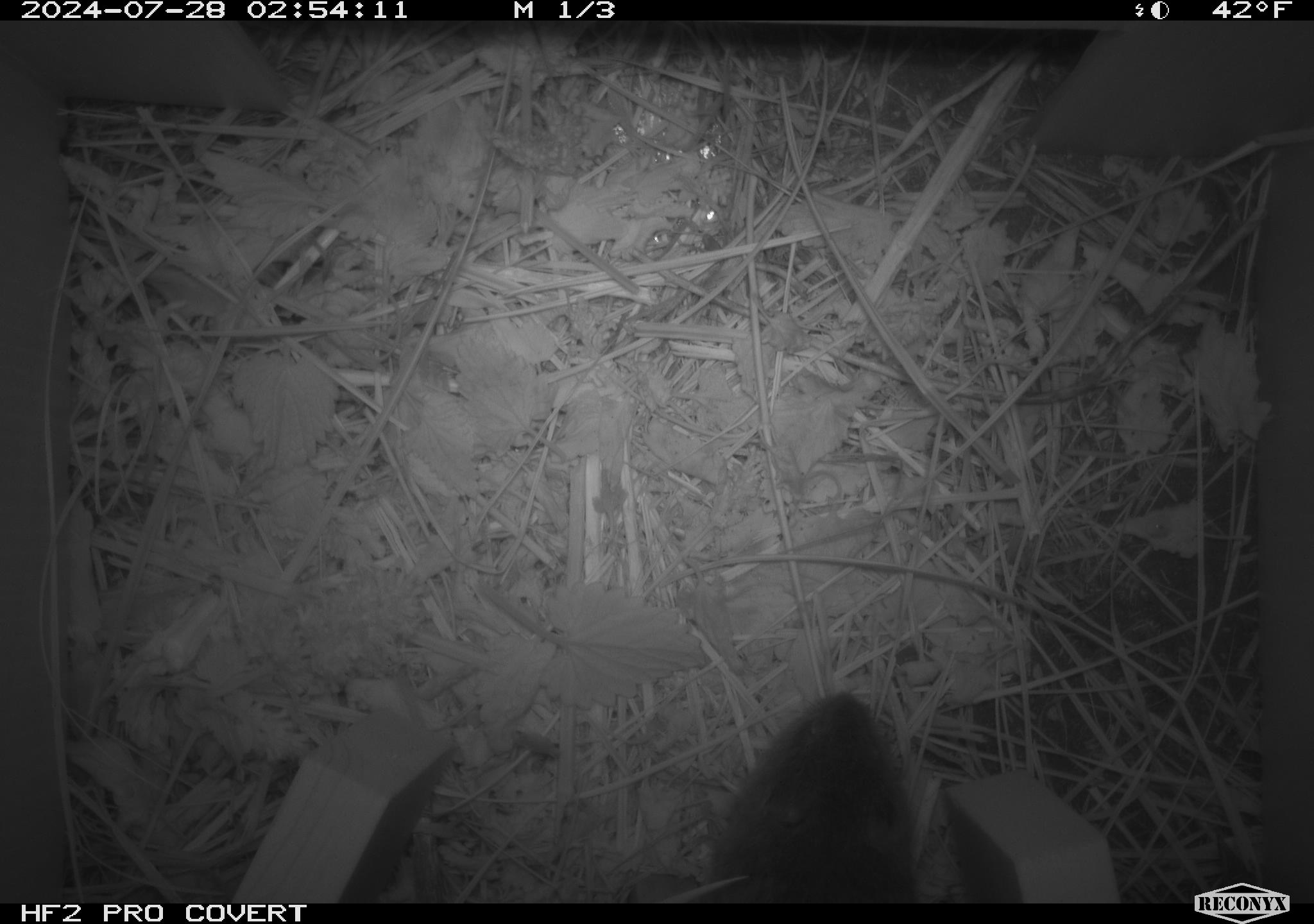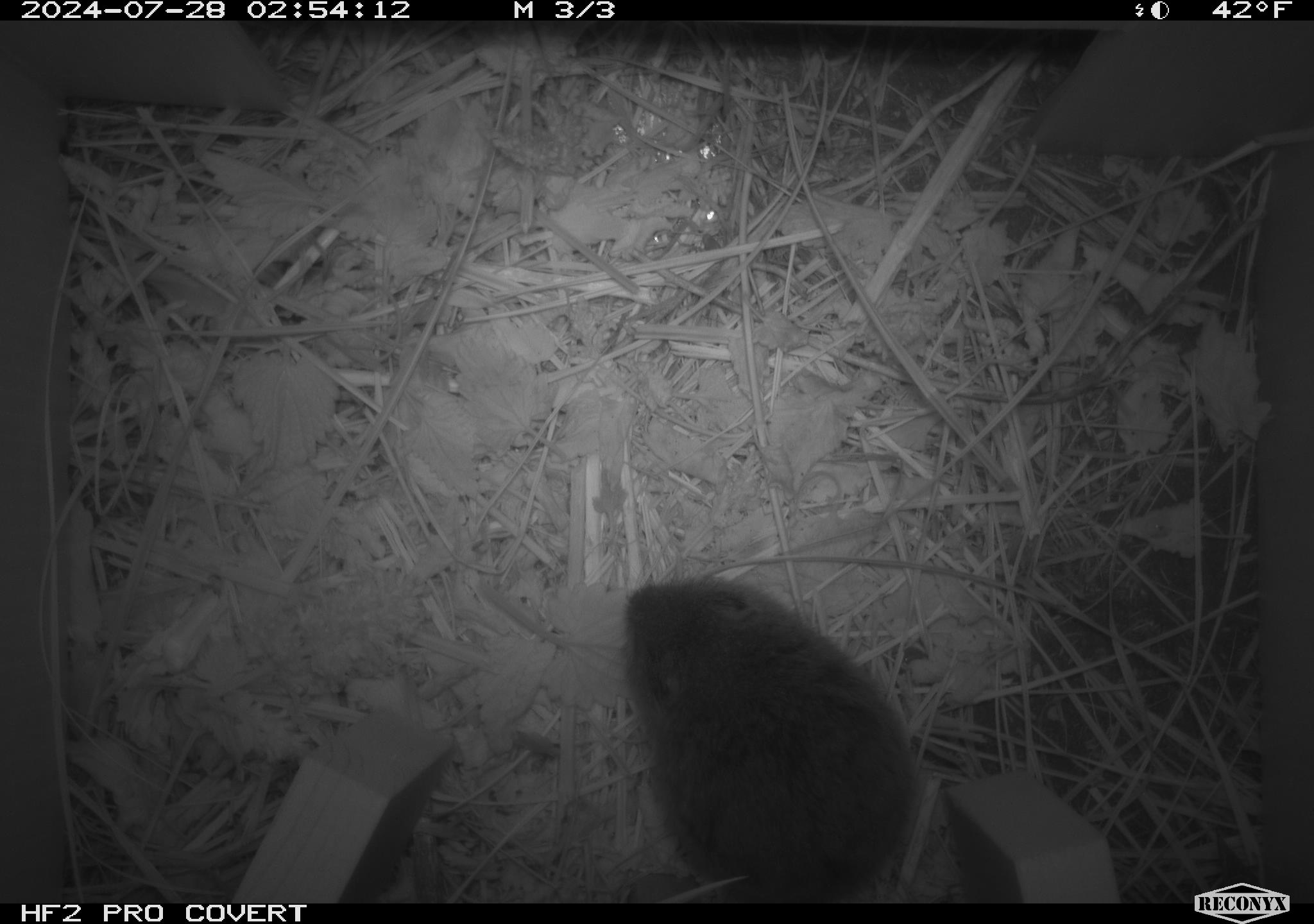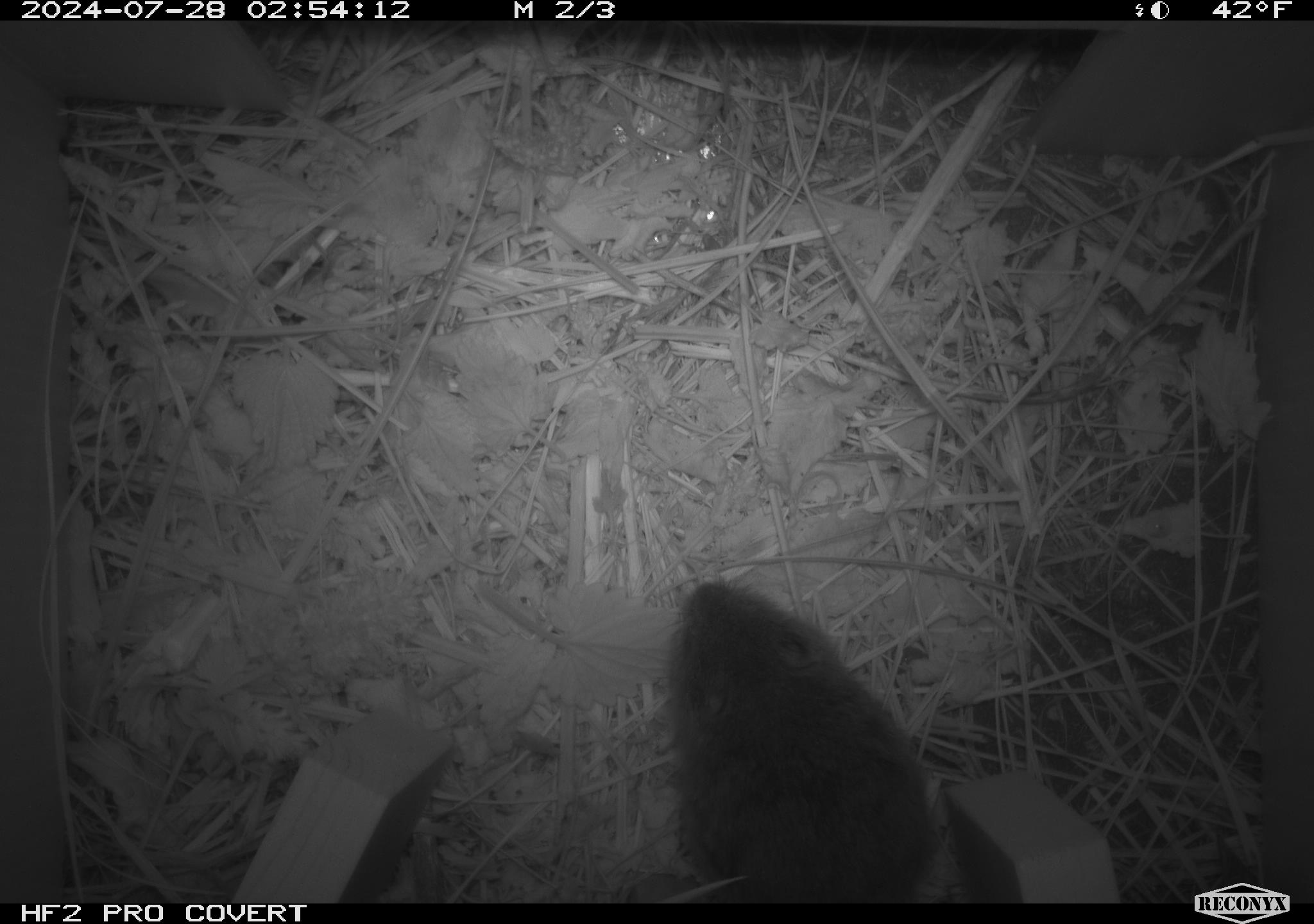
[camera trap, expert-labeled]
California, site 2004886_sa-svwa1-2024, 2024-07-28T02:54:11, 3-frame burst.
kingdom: Animalia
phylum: Chordata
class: Mammalia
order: Rodentia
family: Cricetidae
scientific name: Arvicolinae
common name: voles, lemmings, and muskrats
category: arvicolinae subfamily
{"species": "arvicolinae subfamily (voles, lemmings, and muskrats) (Arvicolinae)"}